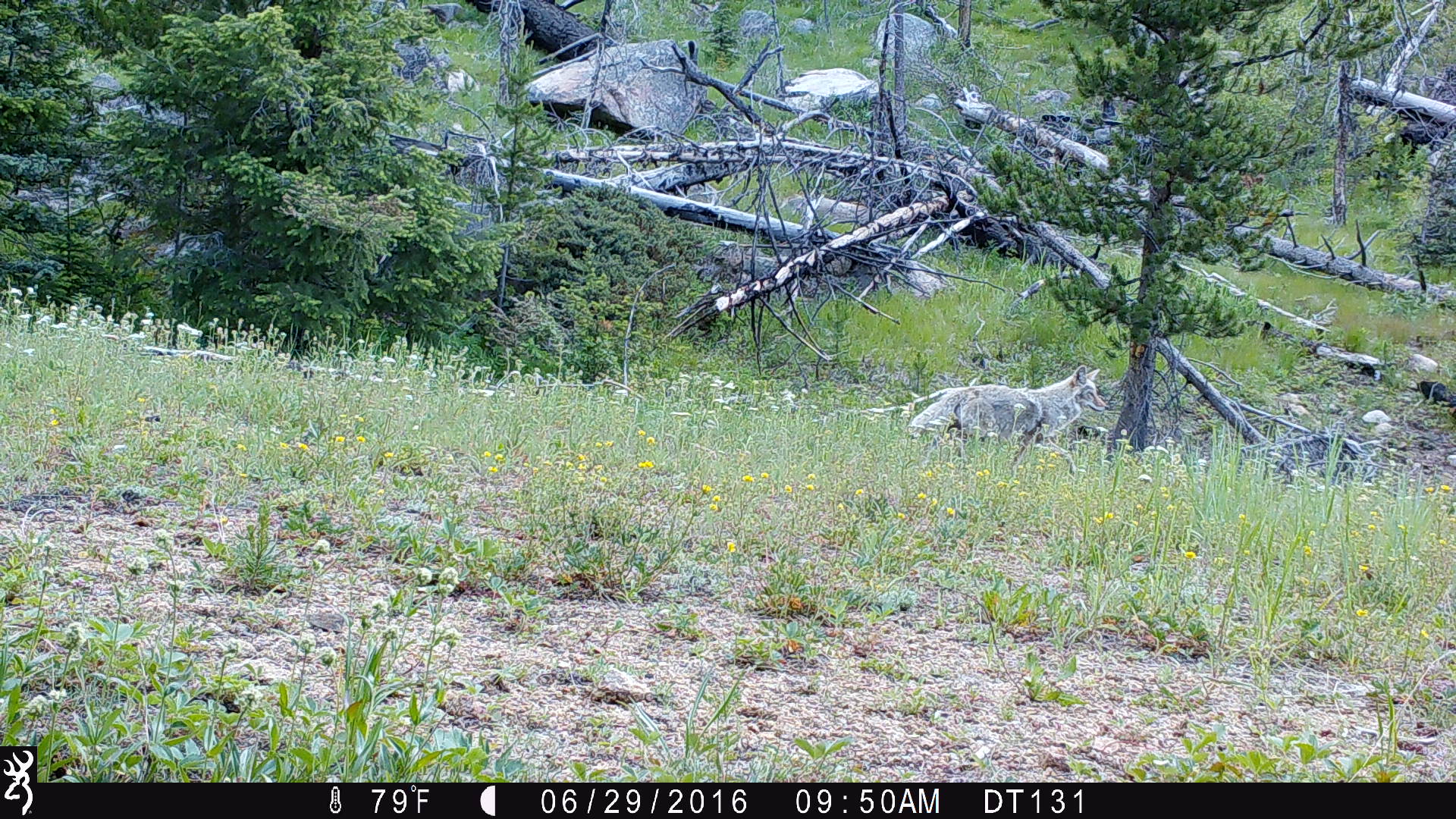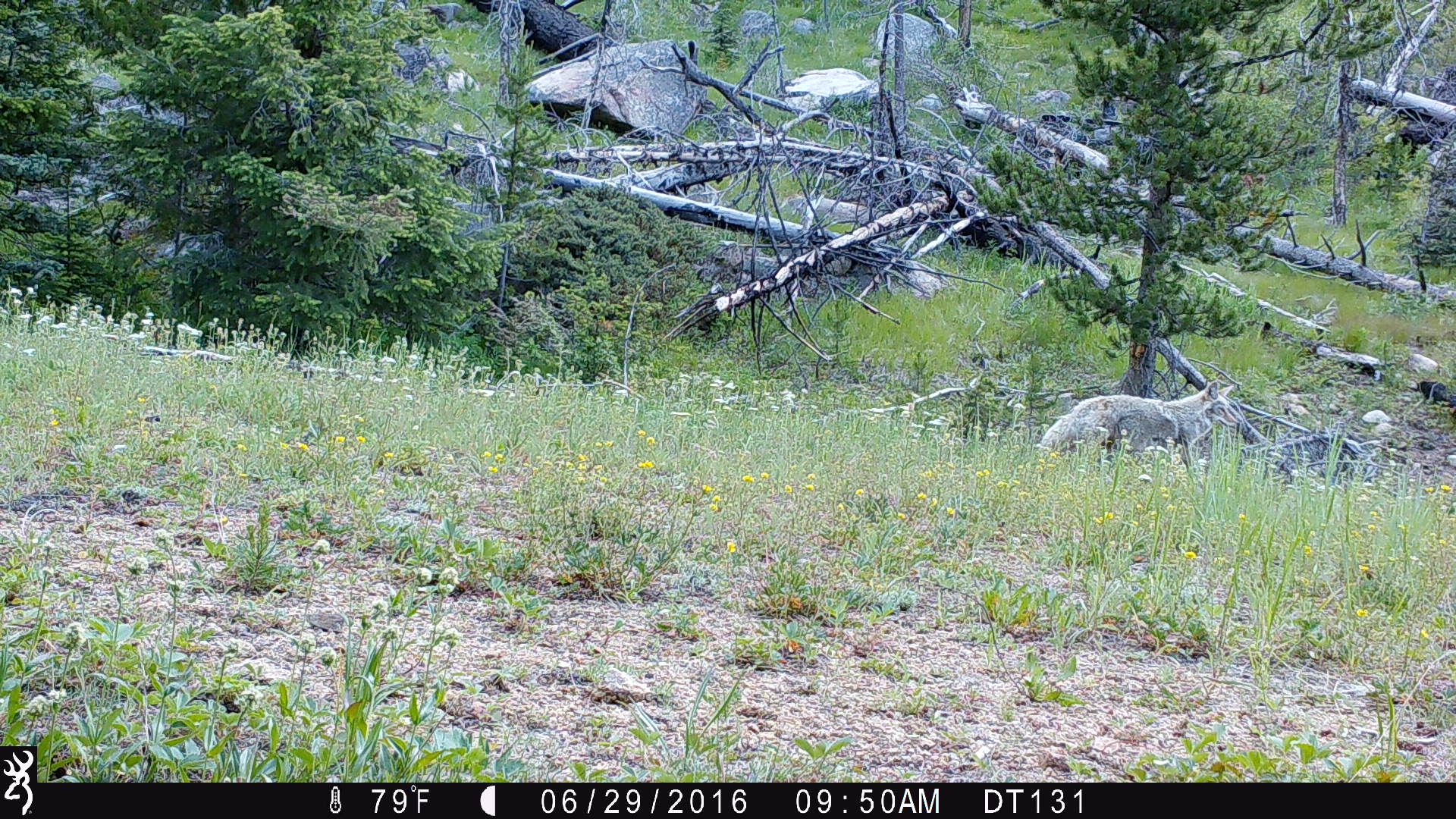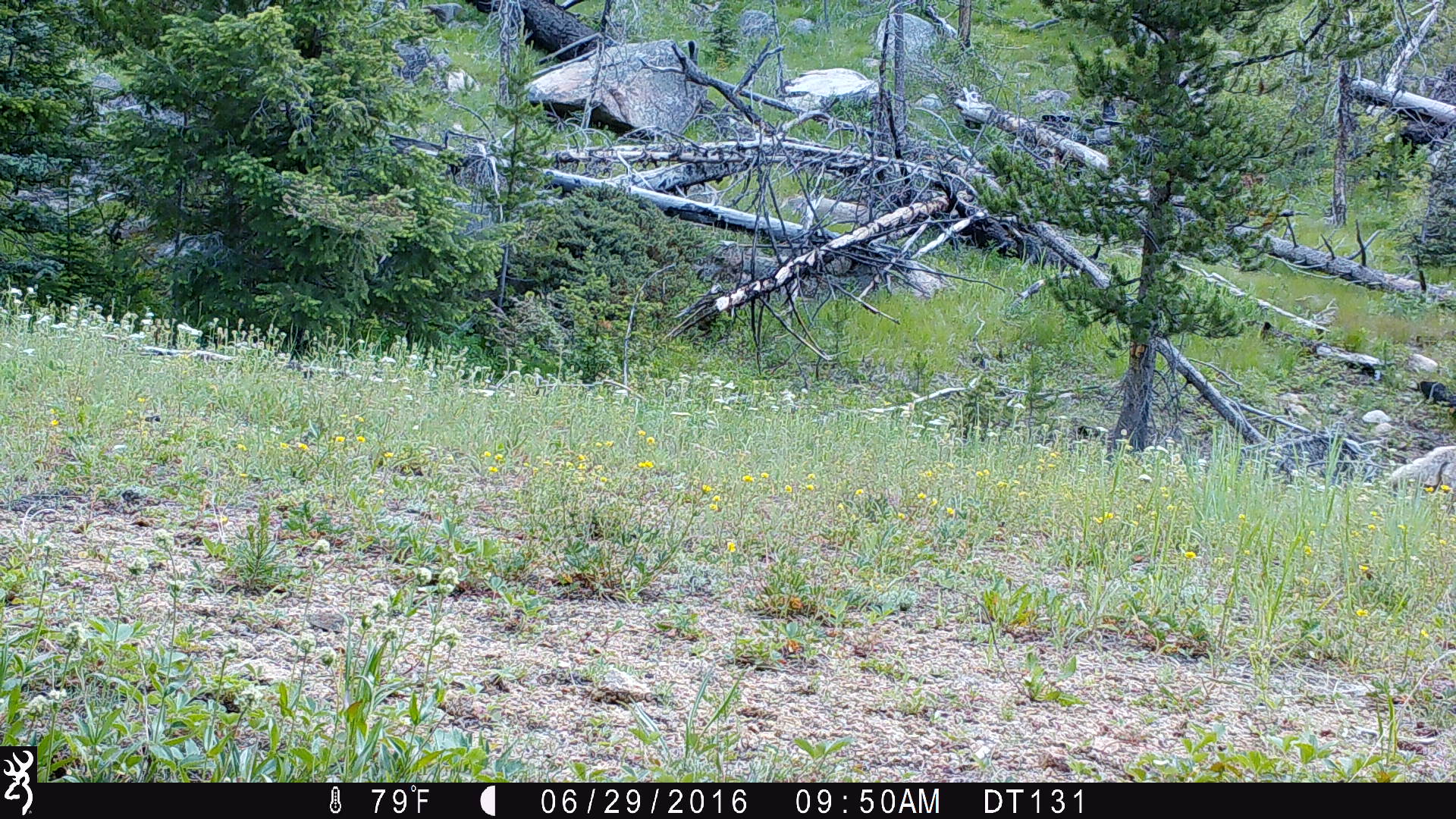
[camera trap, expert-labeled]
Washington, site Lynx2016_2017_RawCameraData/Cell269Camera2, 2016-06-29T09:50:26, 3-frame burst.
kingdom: Animalia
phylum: Chordata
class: Mammalia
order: Carnivora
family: Canidae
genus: Canis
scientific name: Canis latrans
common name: coyote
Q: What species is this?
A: Canis latrans (coyote).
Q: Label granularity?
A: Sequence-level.